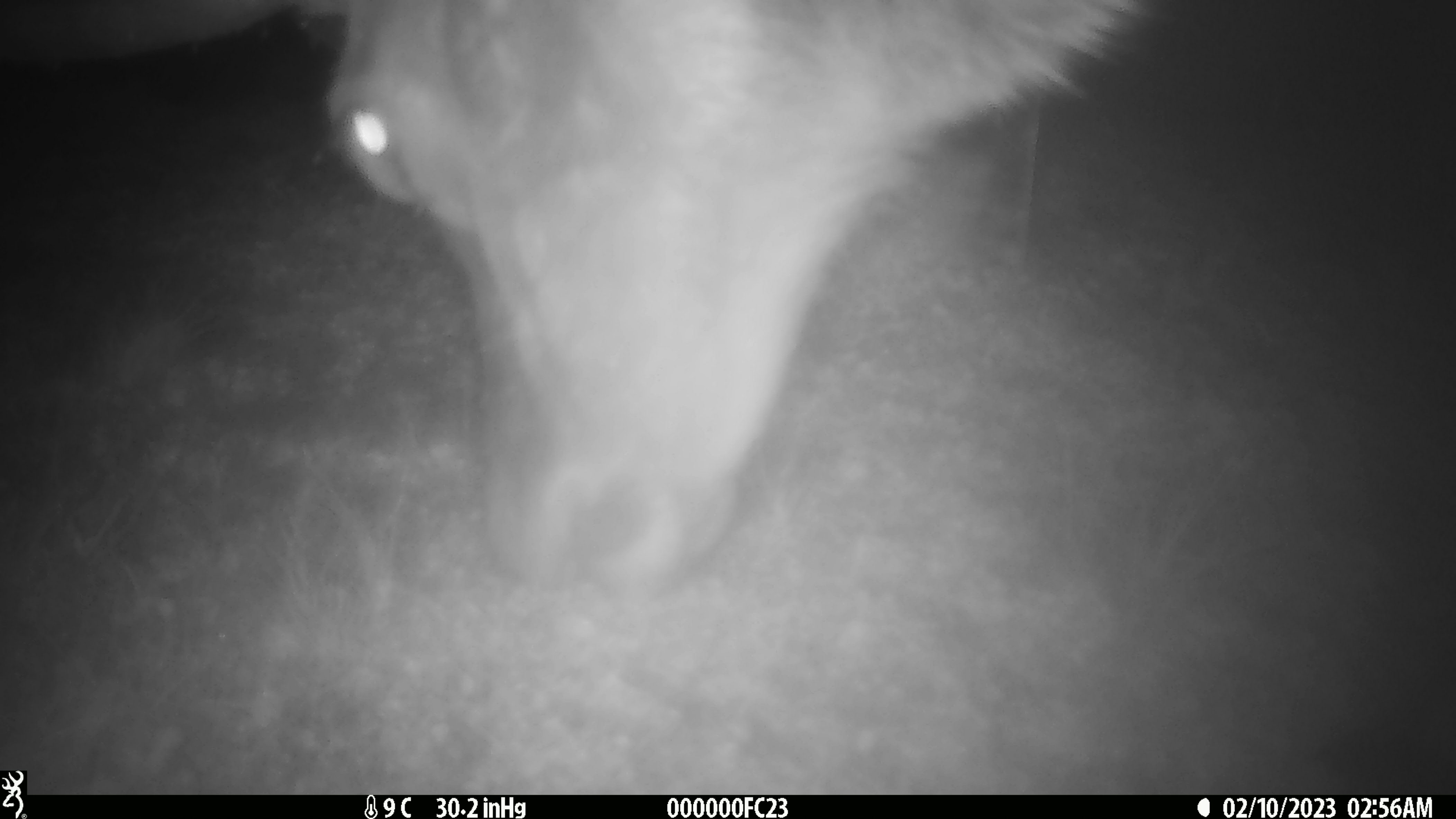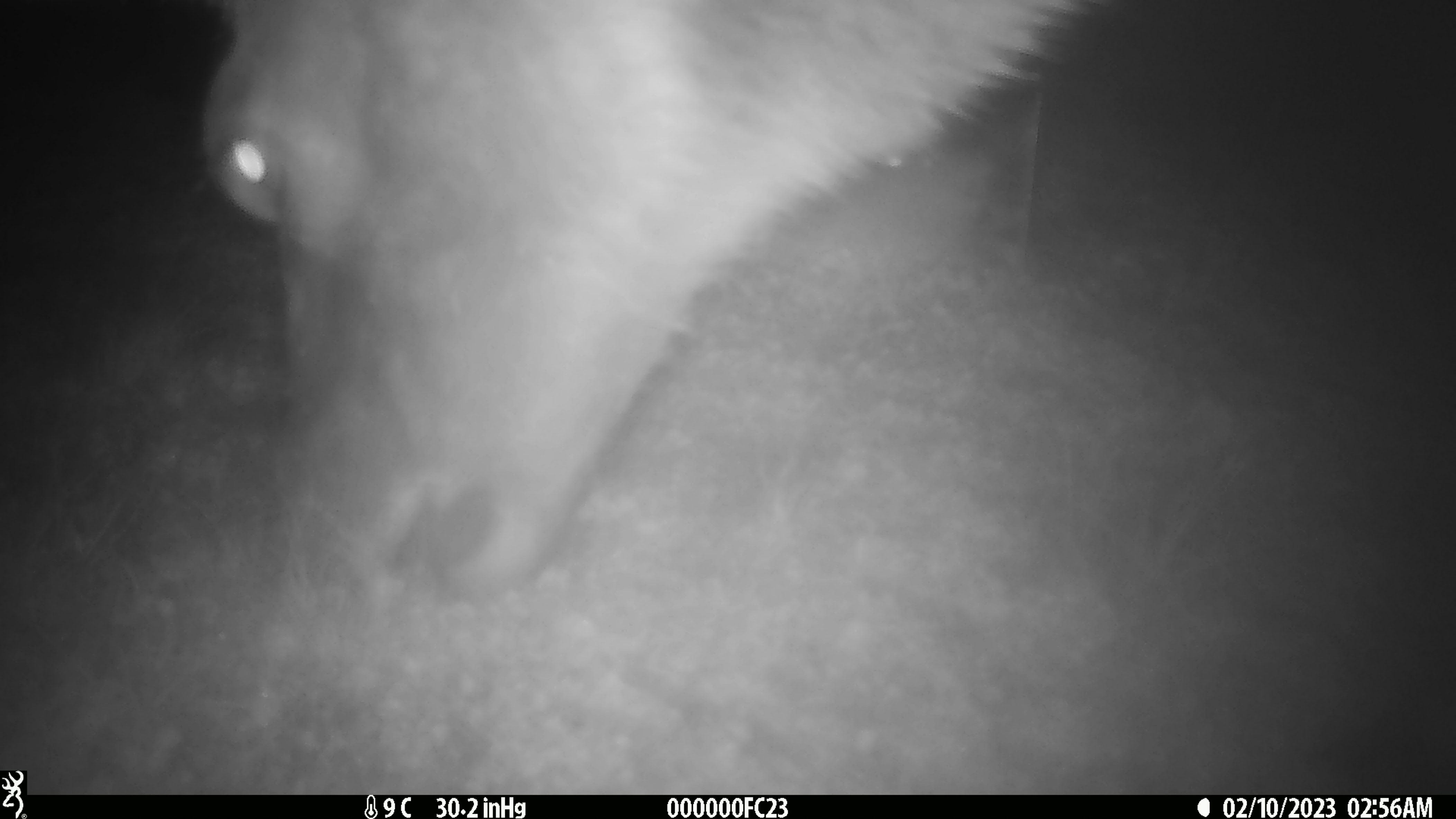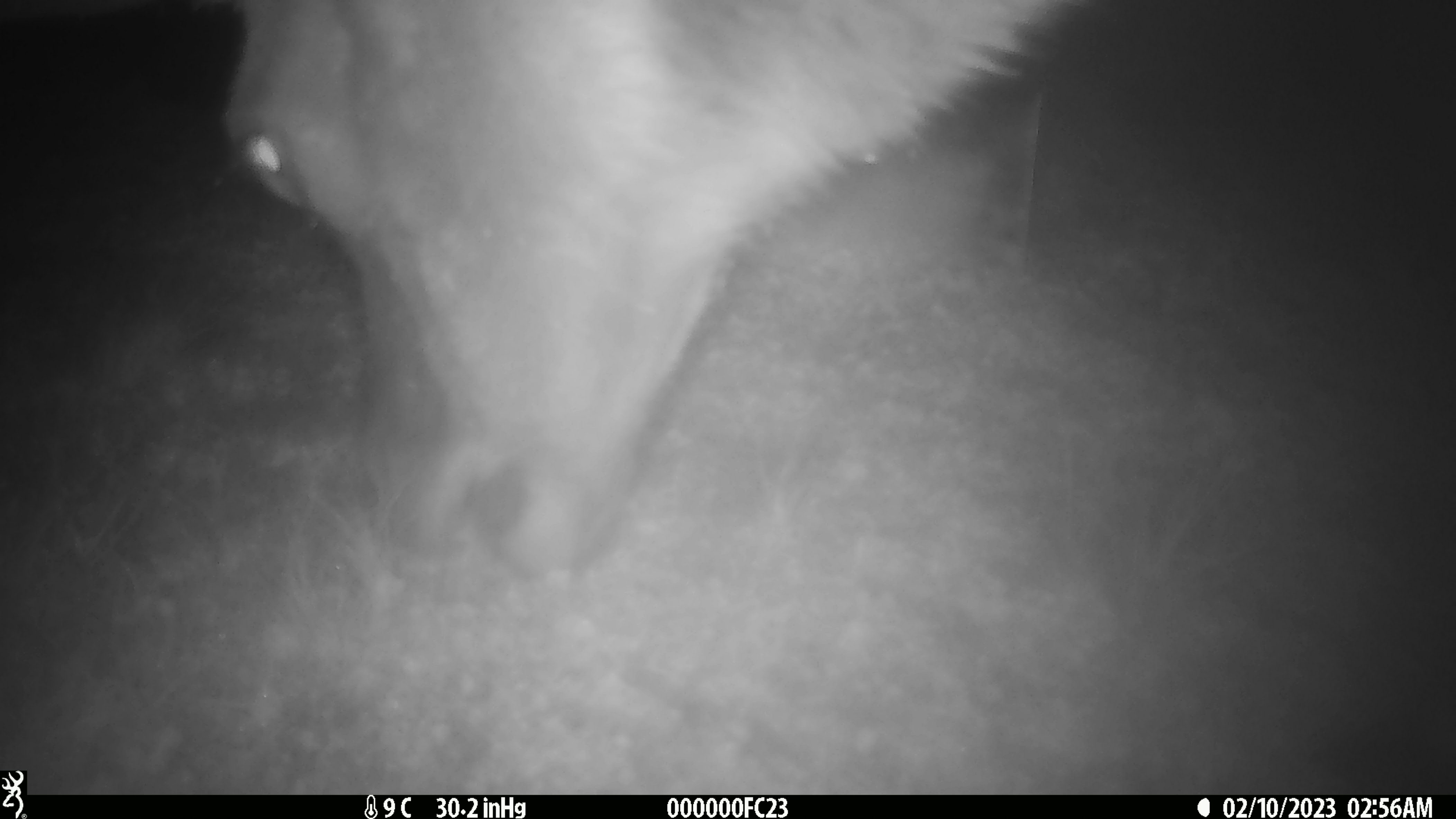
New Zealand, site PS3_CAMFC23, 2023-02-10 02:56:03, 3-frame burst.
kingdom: Animalia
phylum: Chordata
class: Mammalia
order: Artiodactyla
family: Cervidae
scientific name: Cervidae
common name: deer